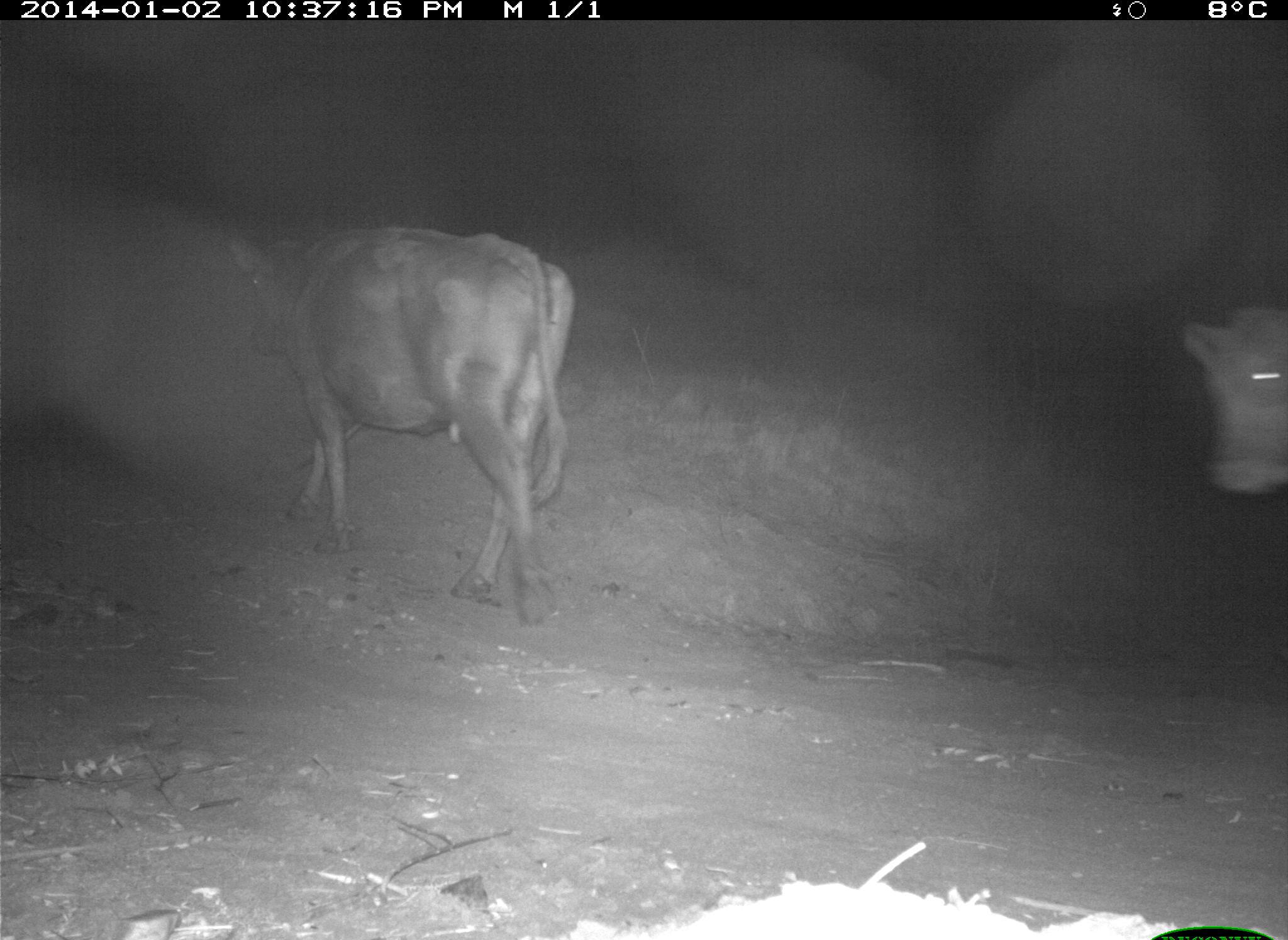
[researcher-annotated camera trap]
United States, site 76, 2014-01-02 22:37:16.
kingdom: Animalia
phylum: Chordata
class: Mammalia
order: Artiodactyla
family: Bovidae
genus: Bos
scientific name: Bos taurus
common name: cow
Cow (Bos taurus).